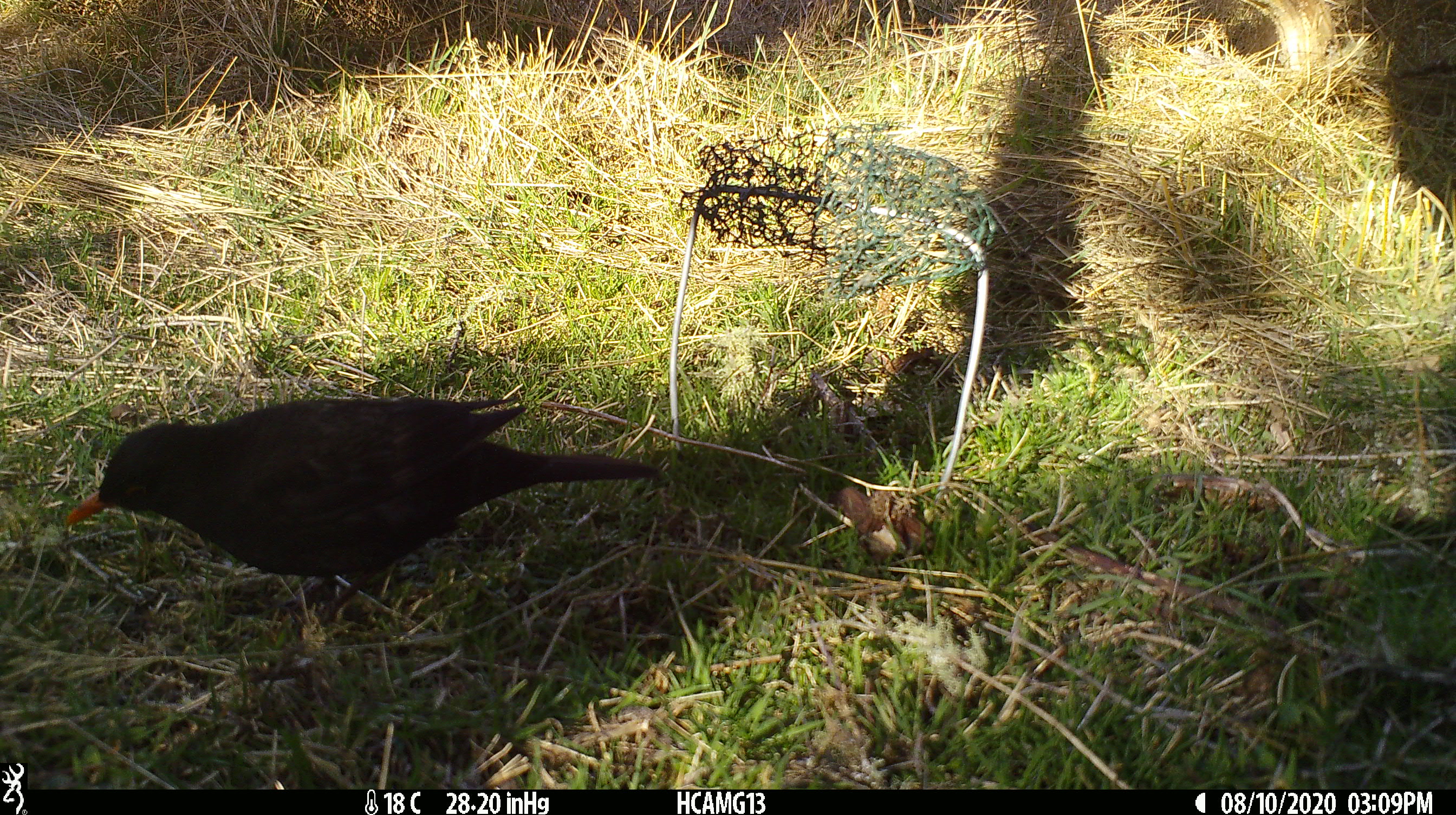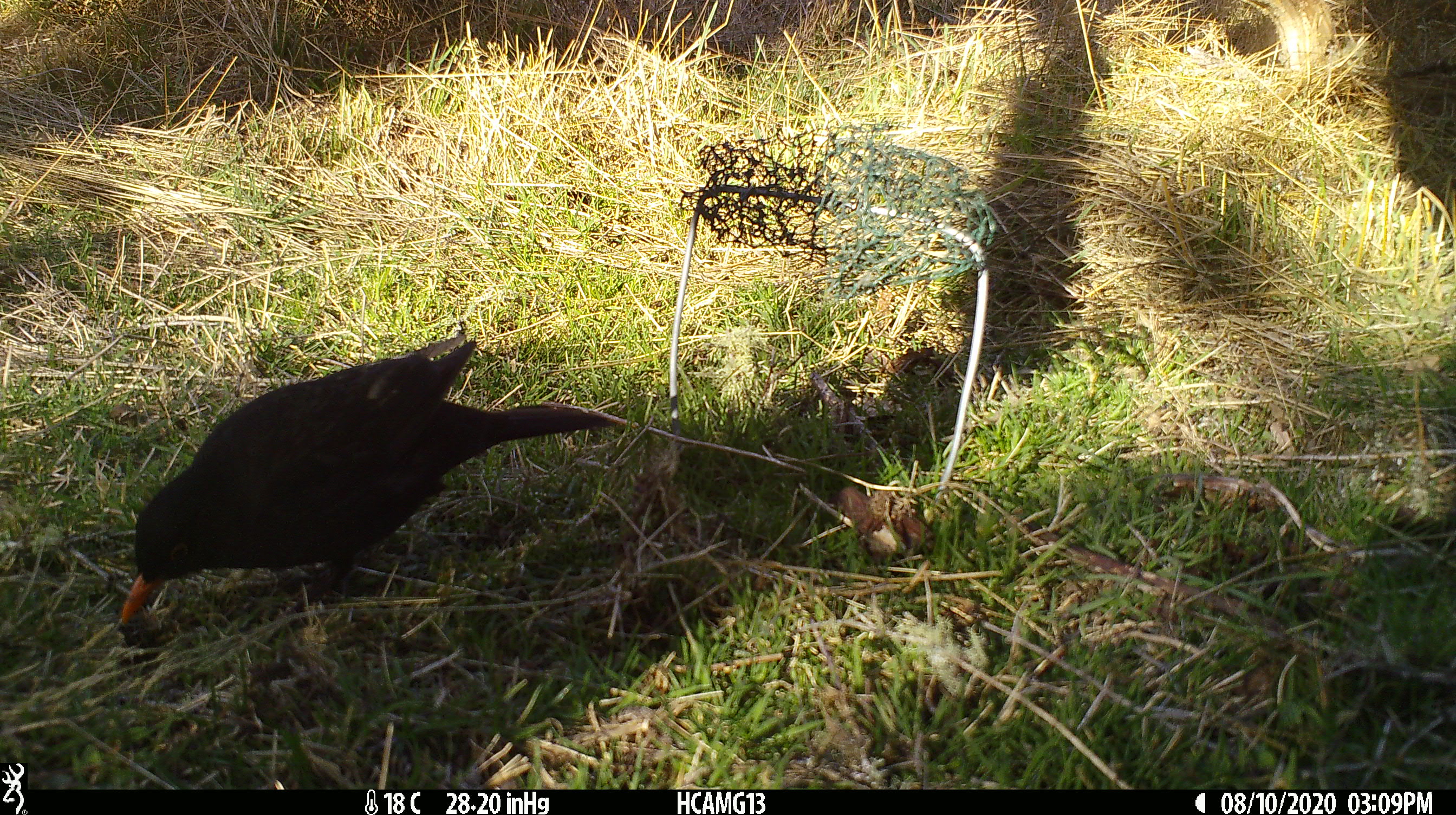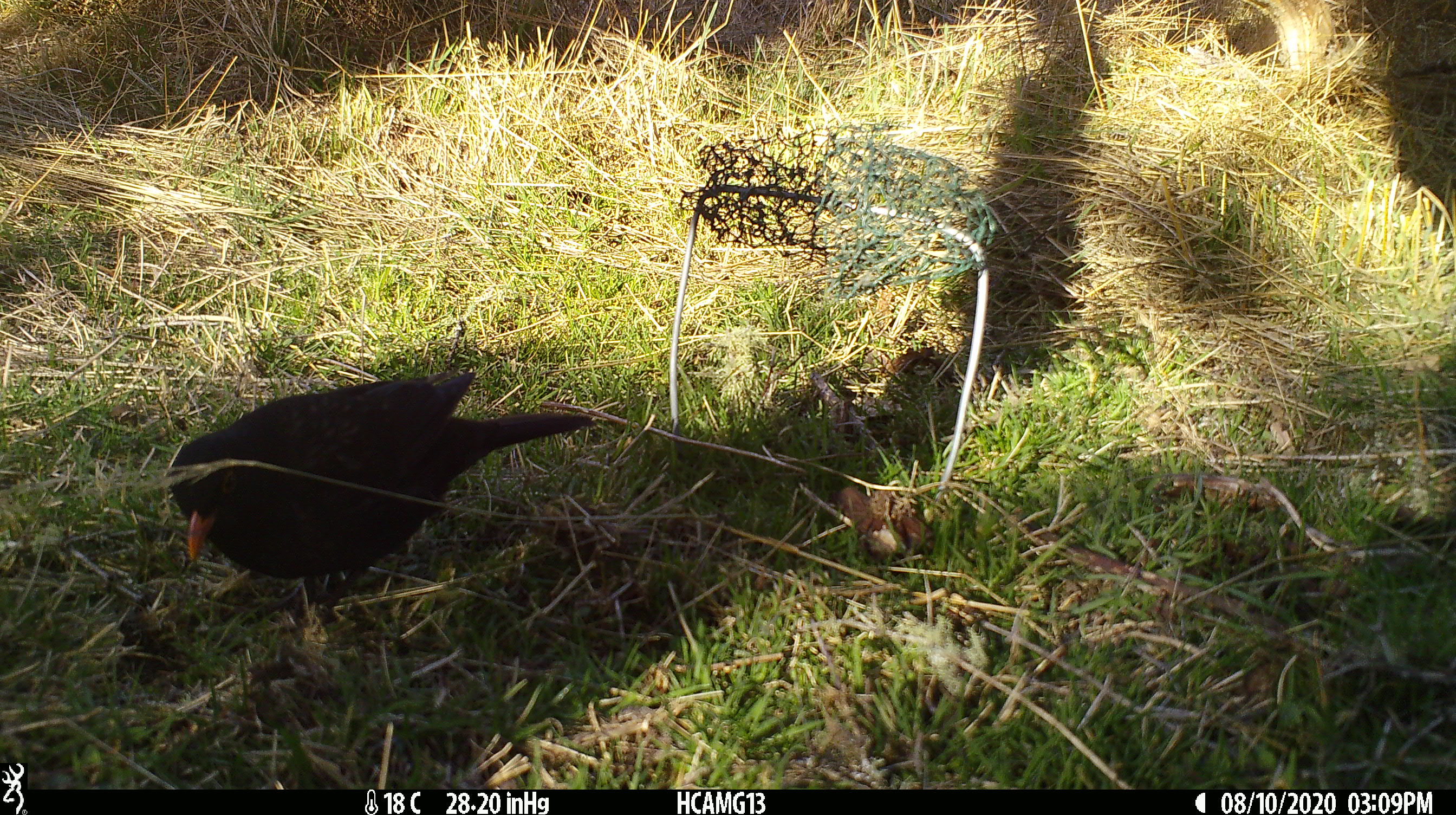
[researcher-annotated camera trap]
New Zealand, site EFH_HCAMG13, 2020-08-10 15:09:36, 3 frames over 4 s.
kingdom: Animalia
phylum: Chordata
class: Aves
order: Passeriformes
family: Turdidae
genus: Turdus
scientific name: Turdus merula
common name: eurasian blackbird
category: blackbird